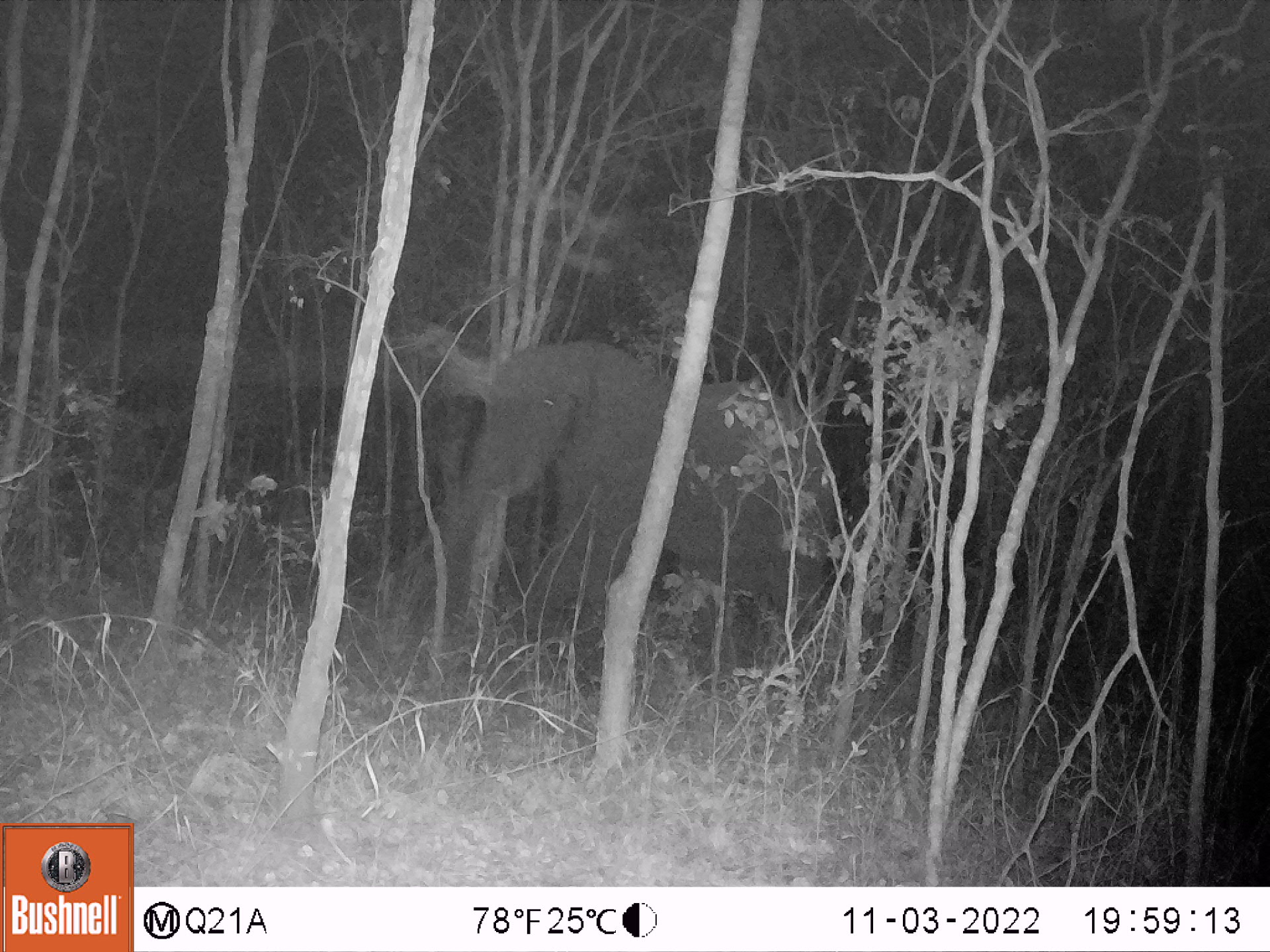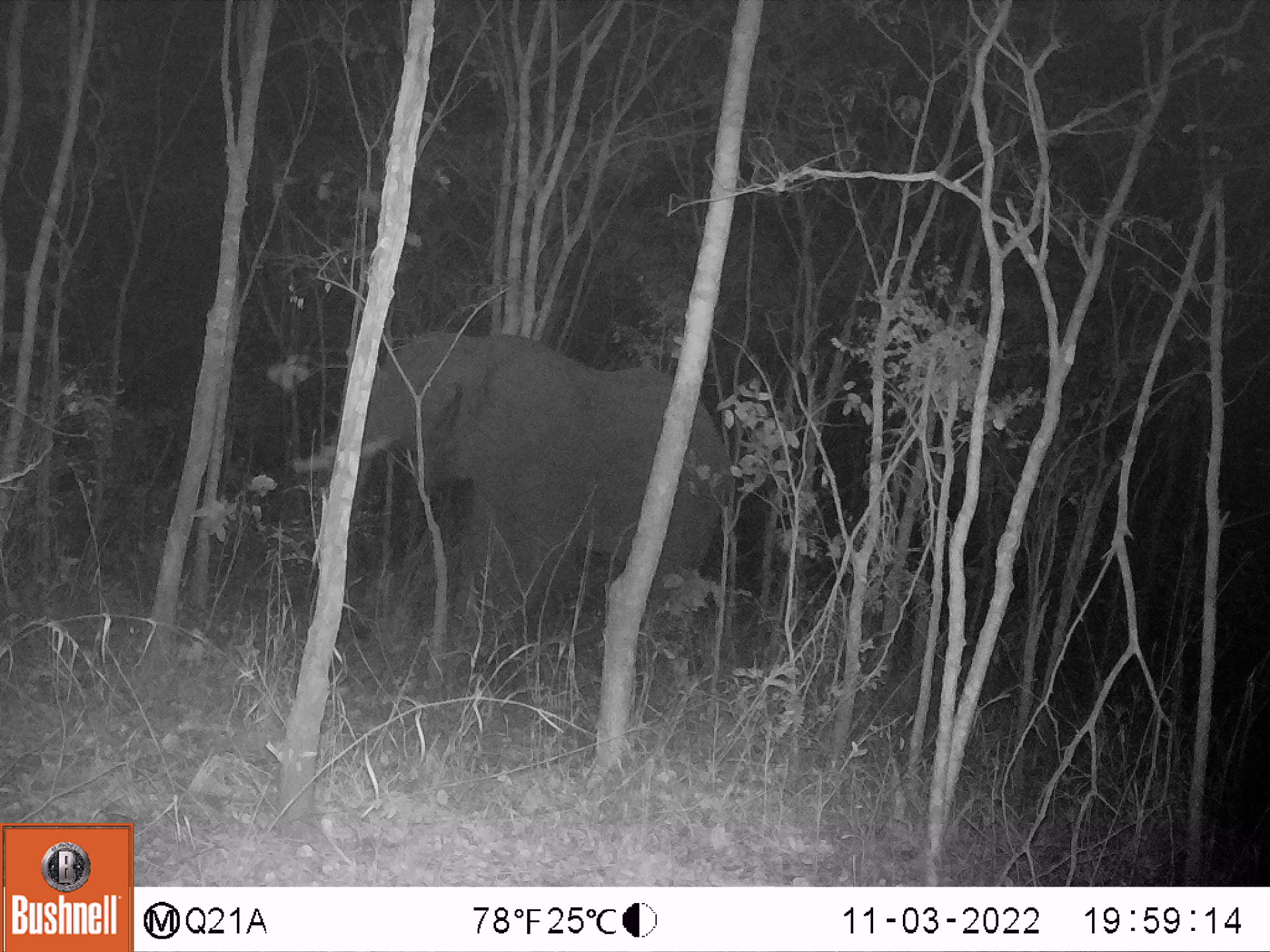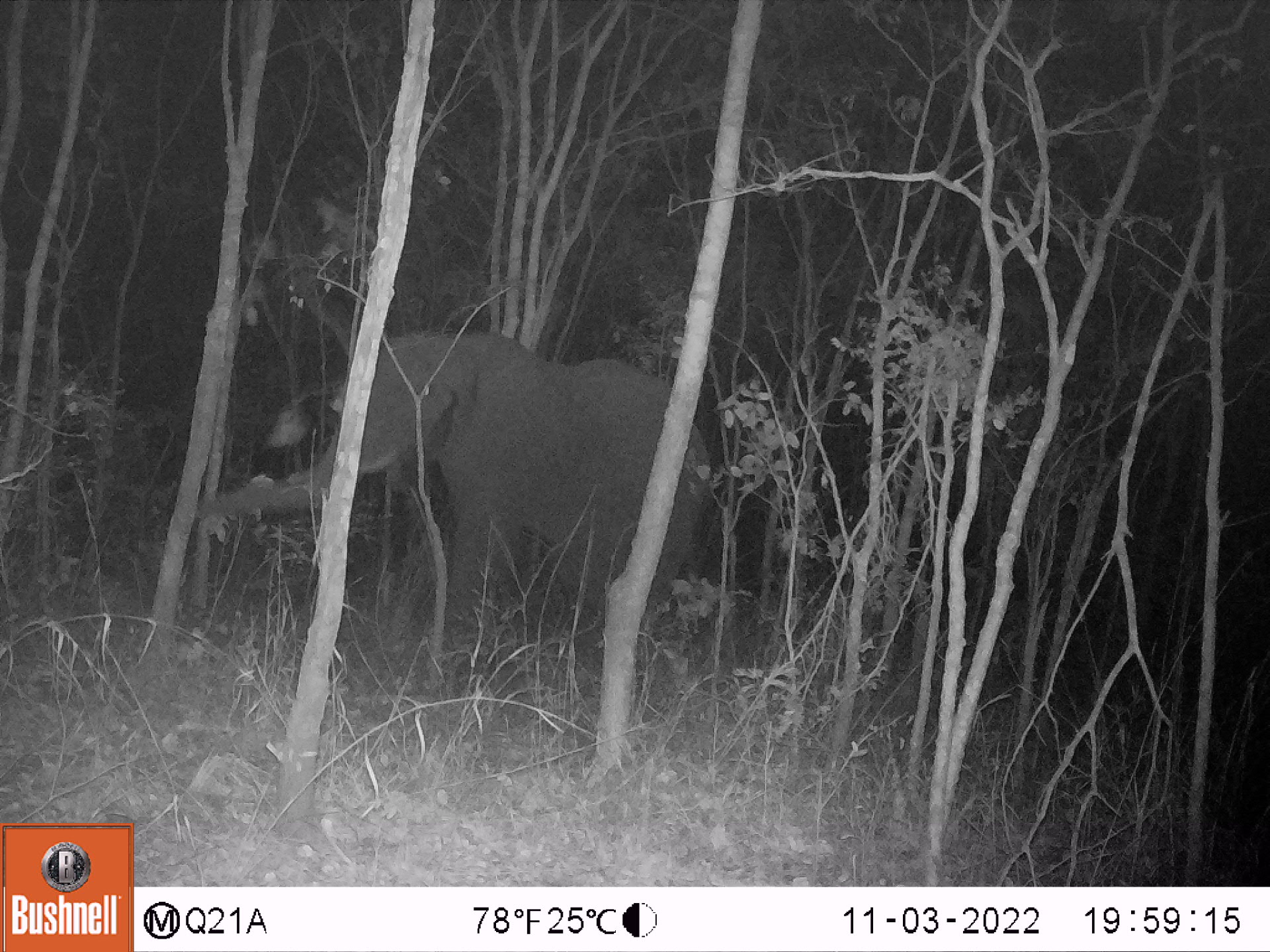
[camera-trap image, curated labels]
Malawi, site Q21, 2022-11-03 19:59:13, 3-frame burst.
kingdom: Animalia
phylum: Chordata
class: Mammalia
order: Proboscidea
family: Elephantidae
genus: Loxodonta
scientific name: Loxodonta africana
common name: african savanna elephant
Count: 1.